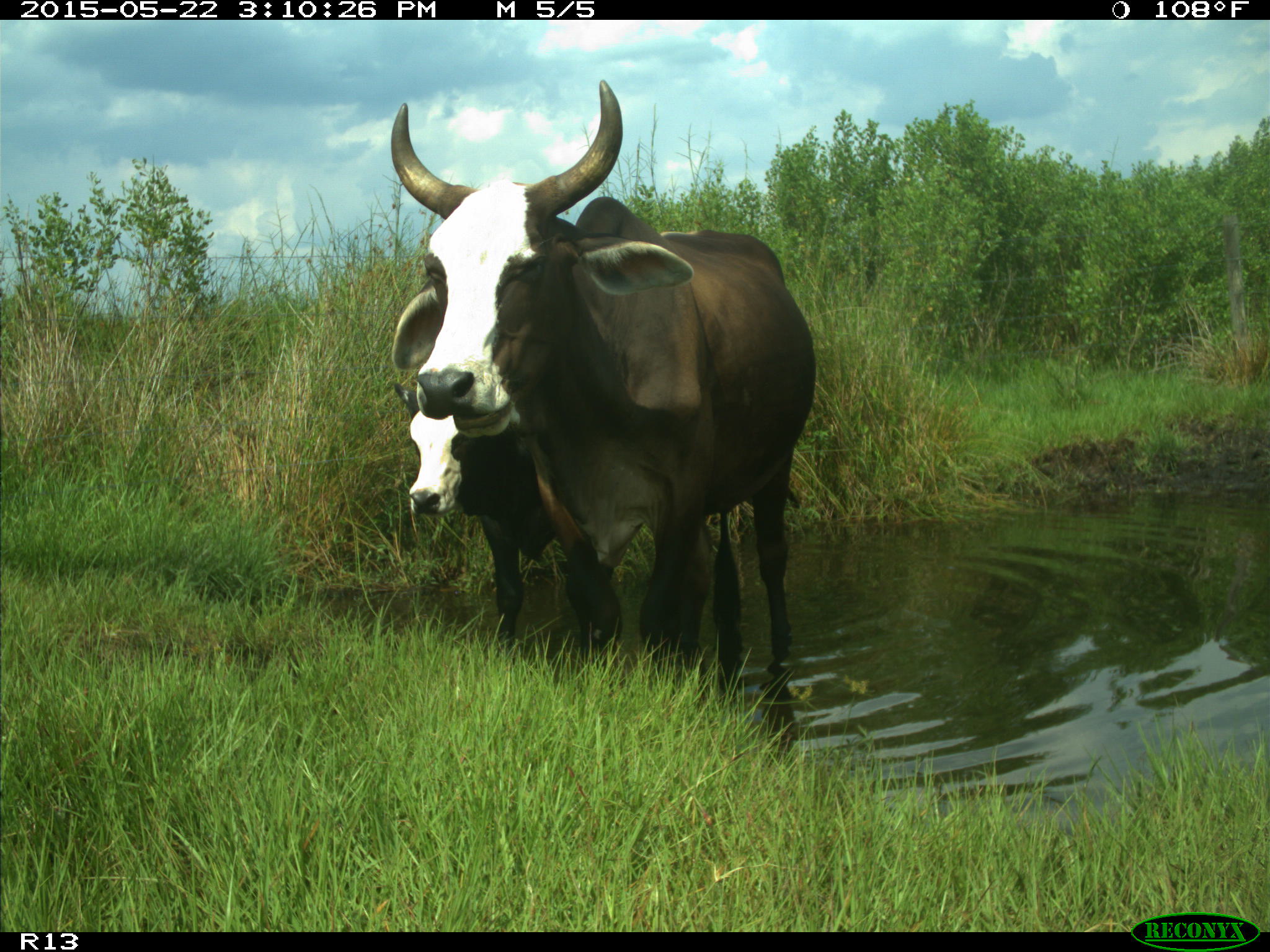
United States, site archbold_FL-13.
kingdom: Animalia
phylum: Chordata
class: Mammalia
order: Artiodactyla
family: Bovidae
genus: Bos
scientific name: Bos taurus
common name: domestic cow